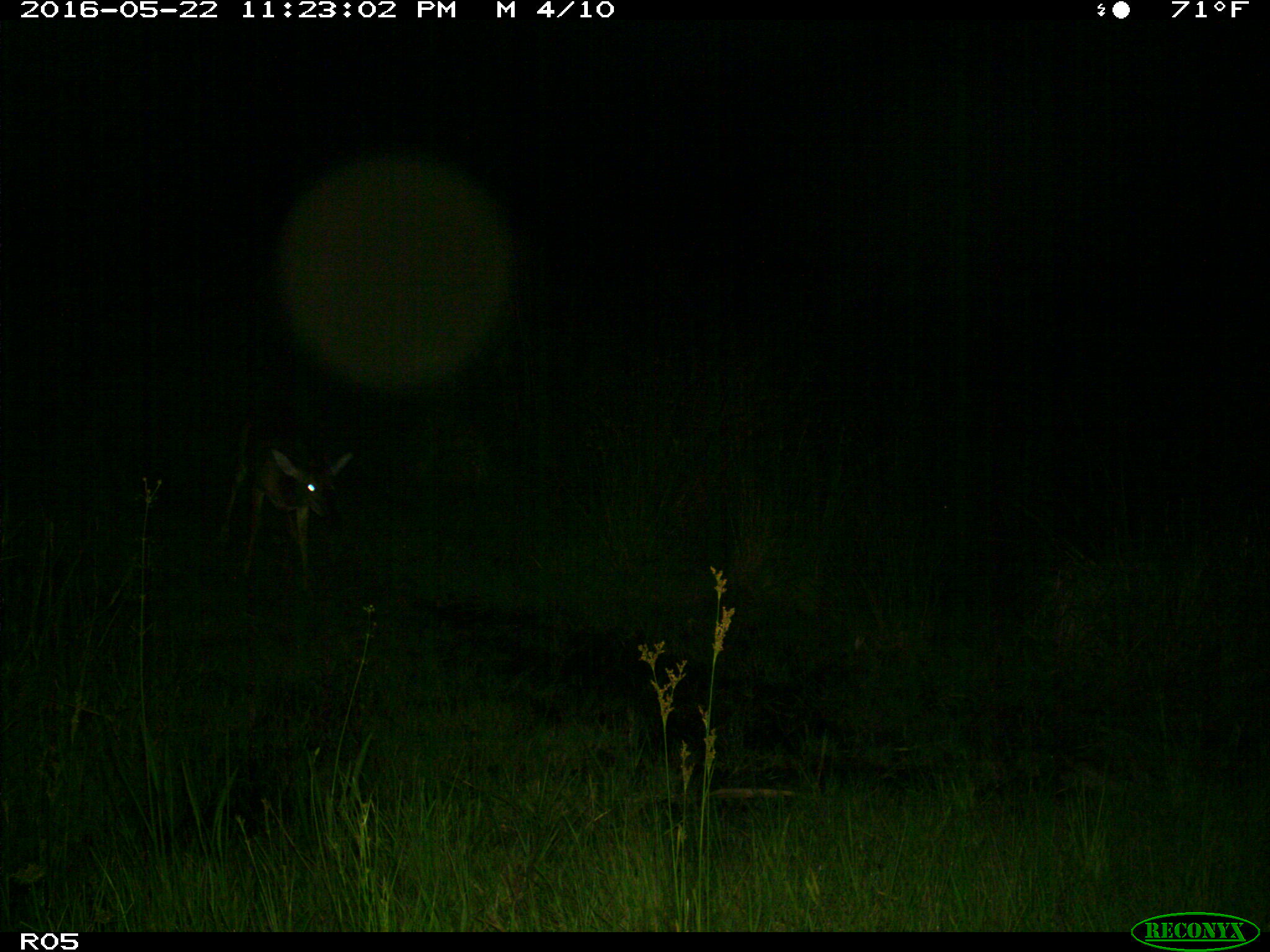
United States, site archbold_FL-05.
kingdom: Animalia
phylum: Chordata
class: Mammalia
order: Artiodactyla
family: Cervidae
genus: Odocoileus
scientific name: Odocoileus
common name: deer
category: unidentified deer